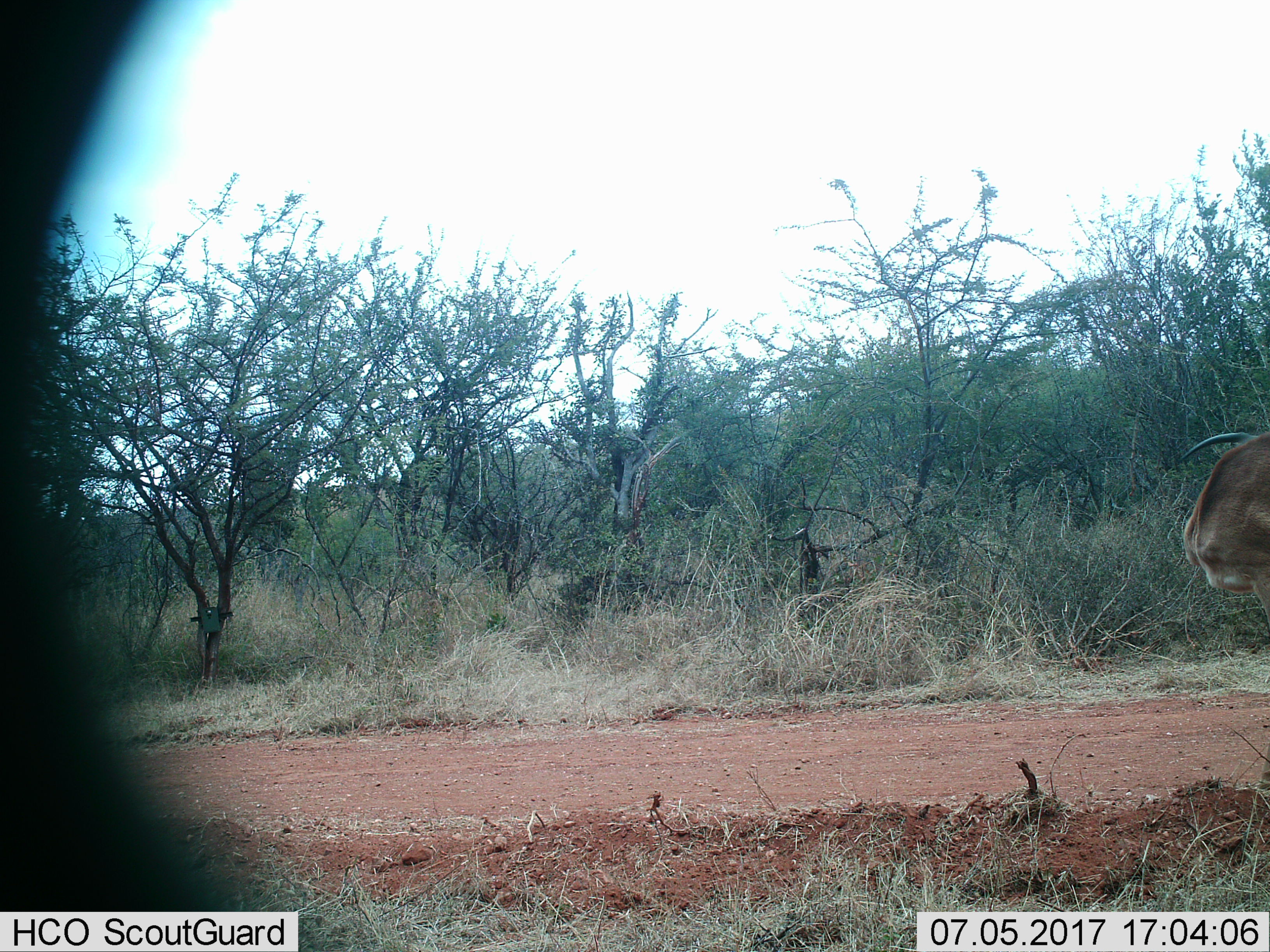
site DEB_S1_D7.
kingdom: Animalia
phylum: Chordata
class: Mammalia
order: Artiodactyla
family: Bovidae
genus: Aepyceros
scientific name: Aepyceros melampus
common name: impala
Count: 1.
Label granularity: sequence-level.